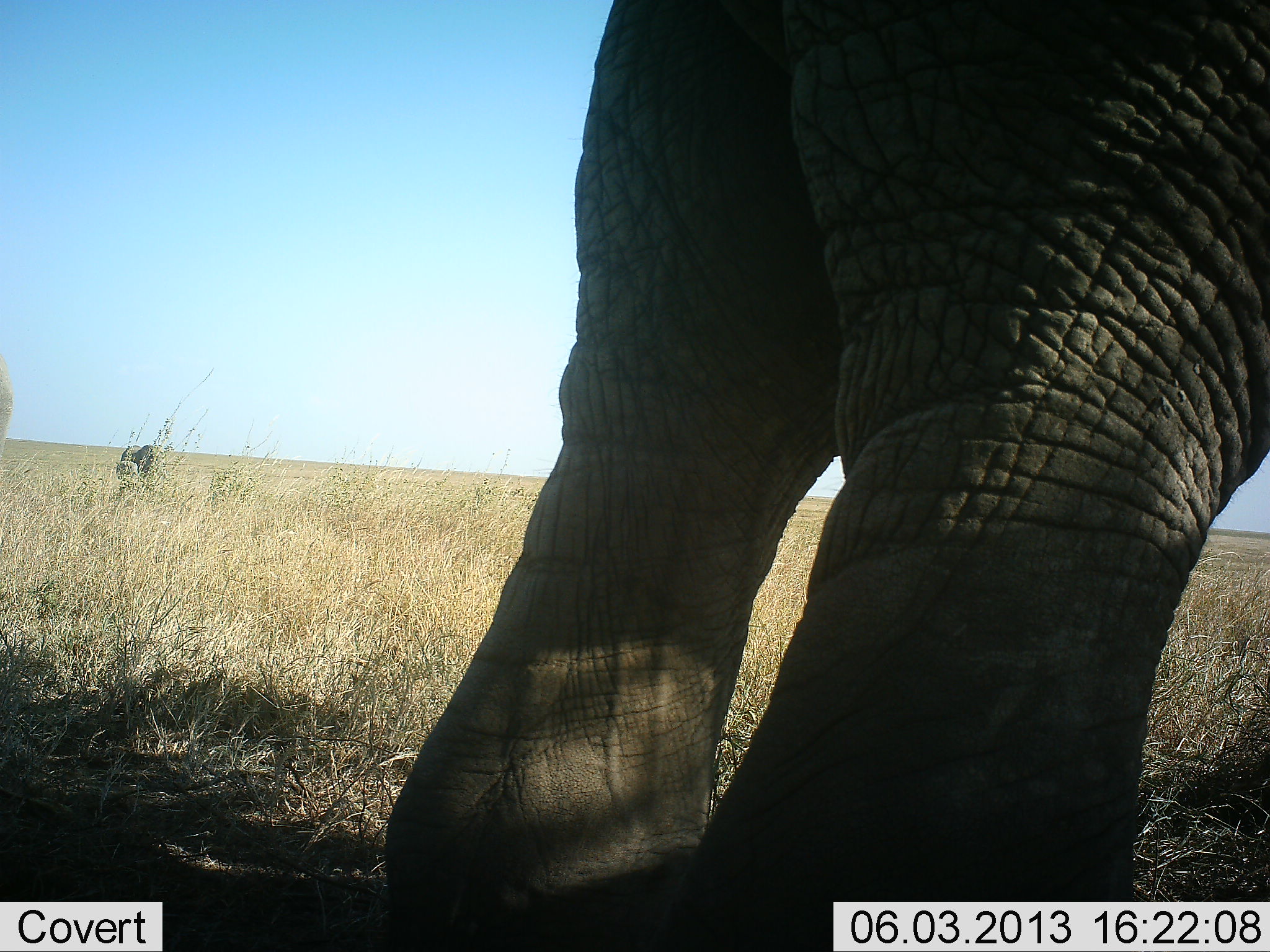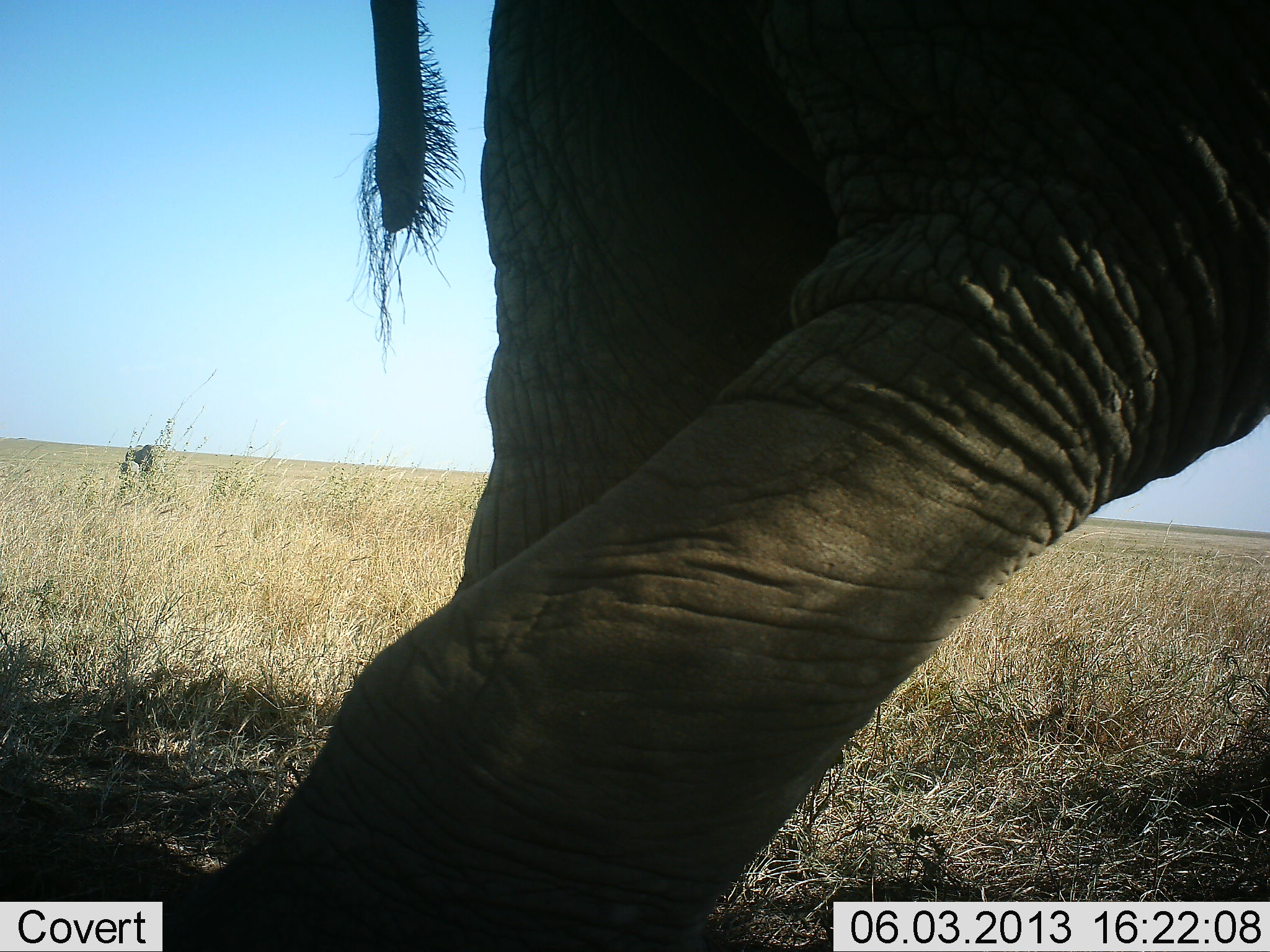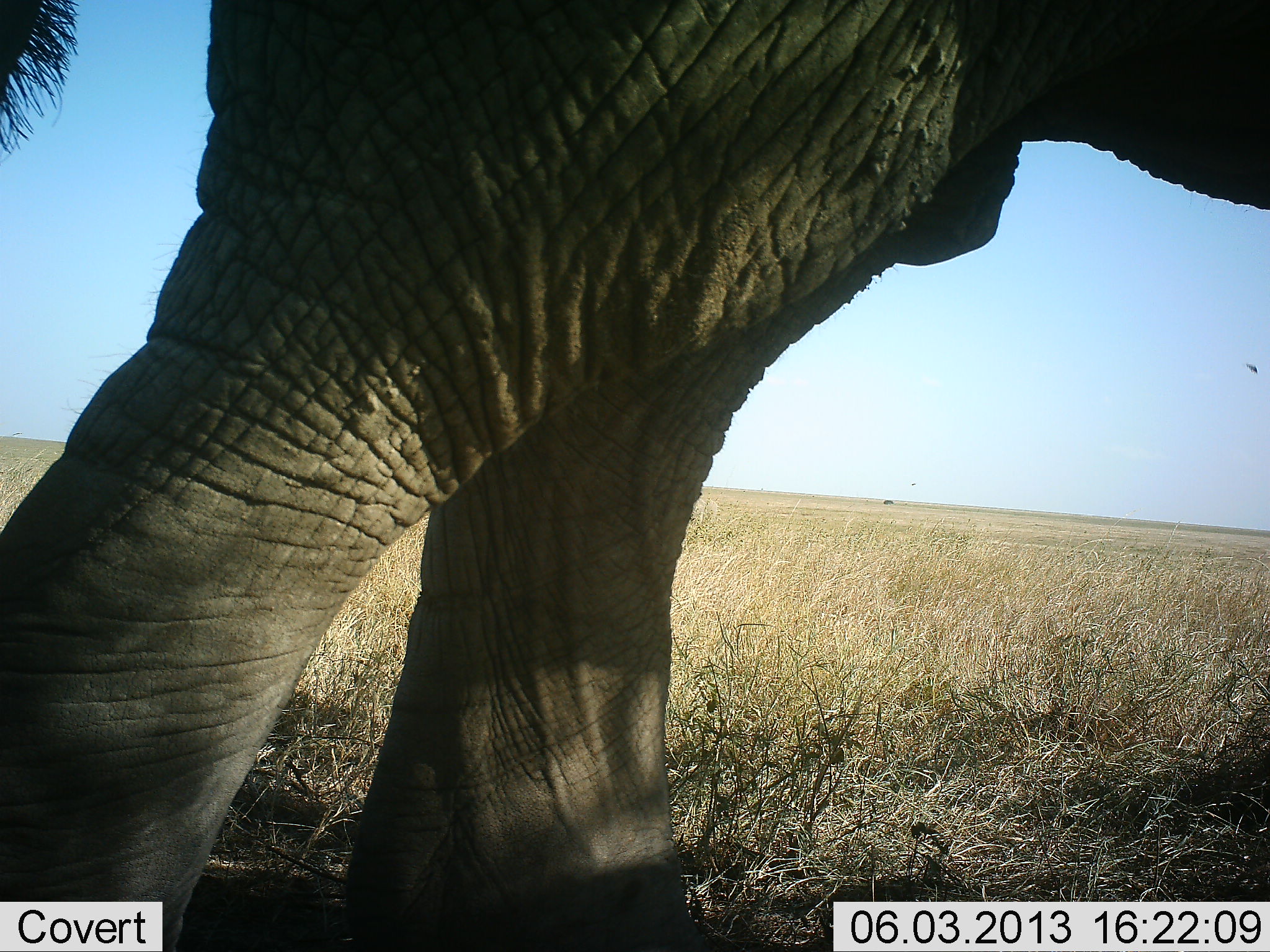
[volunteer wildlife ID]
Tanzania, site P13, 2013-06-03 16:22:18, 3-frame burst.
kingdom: Animalia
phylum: Chordata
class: Mammalia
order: Proboscidea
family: Elephantidae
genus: Loxodonta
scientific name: Loxodonta africana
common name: african bush elephant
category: elephant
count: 1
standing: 11%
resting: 0%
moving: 93%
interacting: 0%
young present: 0%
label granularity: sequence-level